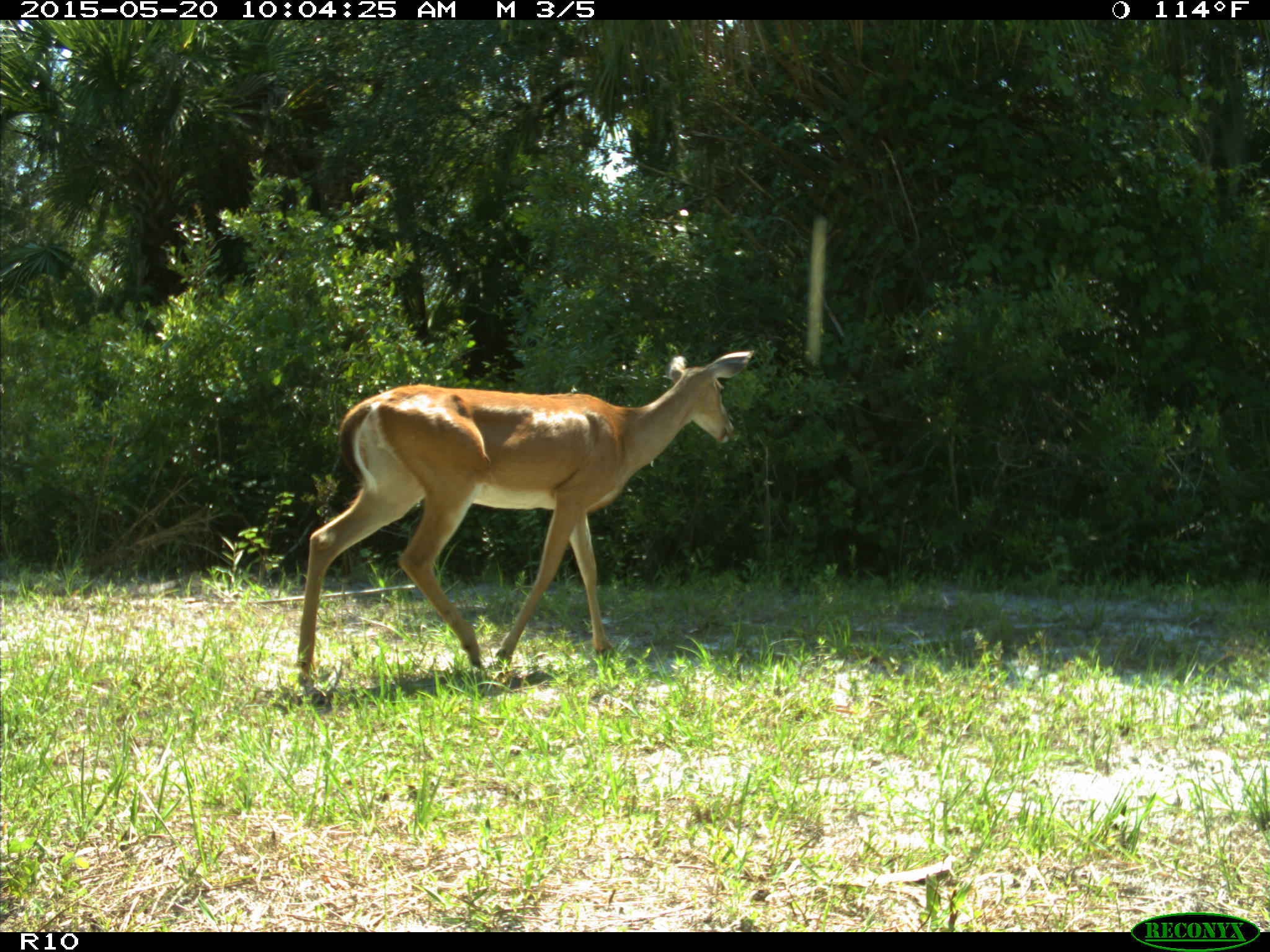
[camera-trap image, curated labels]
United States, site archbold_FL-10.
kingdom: Animalia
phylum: Chordata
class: Mammalia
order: Artiodactyla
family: Cervidae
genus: Odocoileus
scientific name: Odocoileus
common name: deer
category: unidentified deer